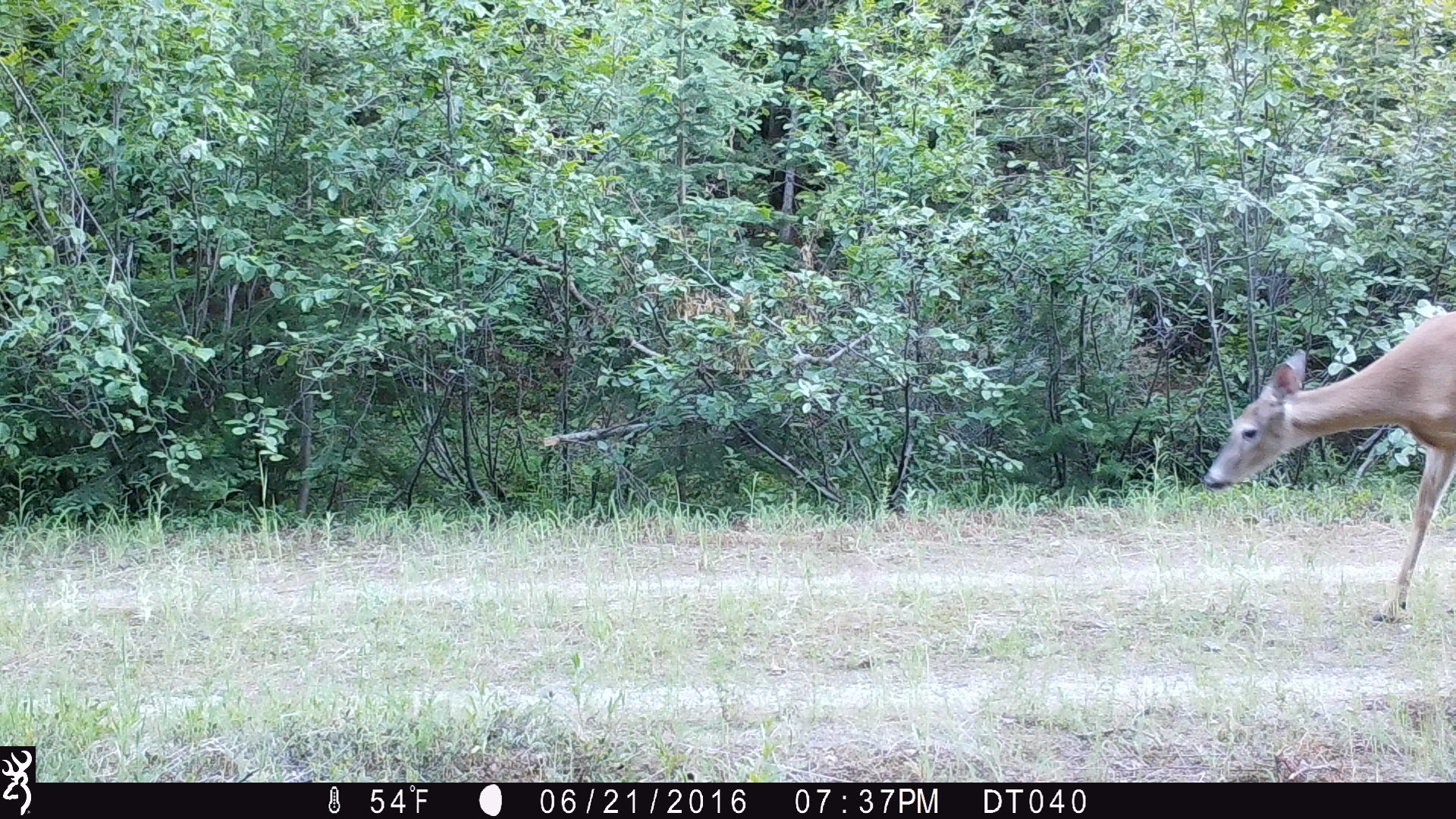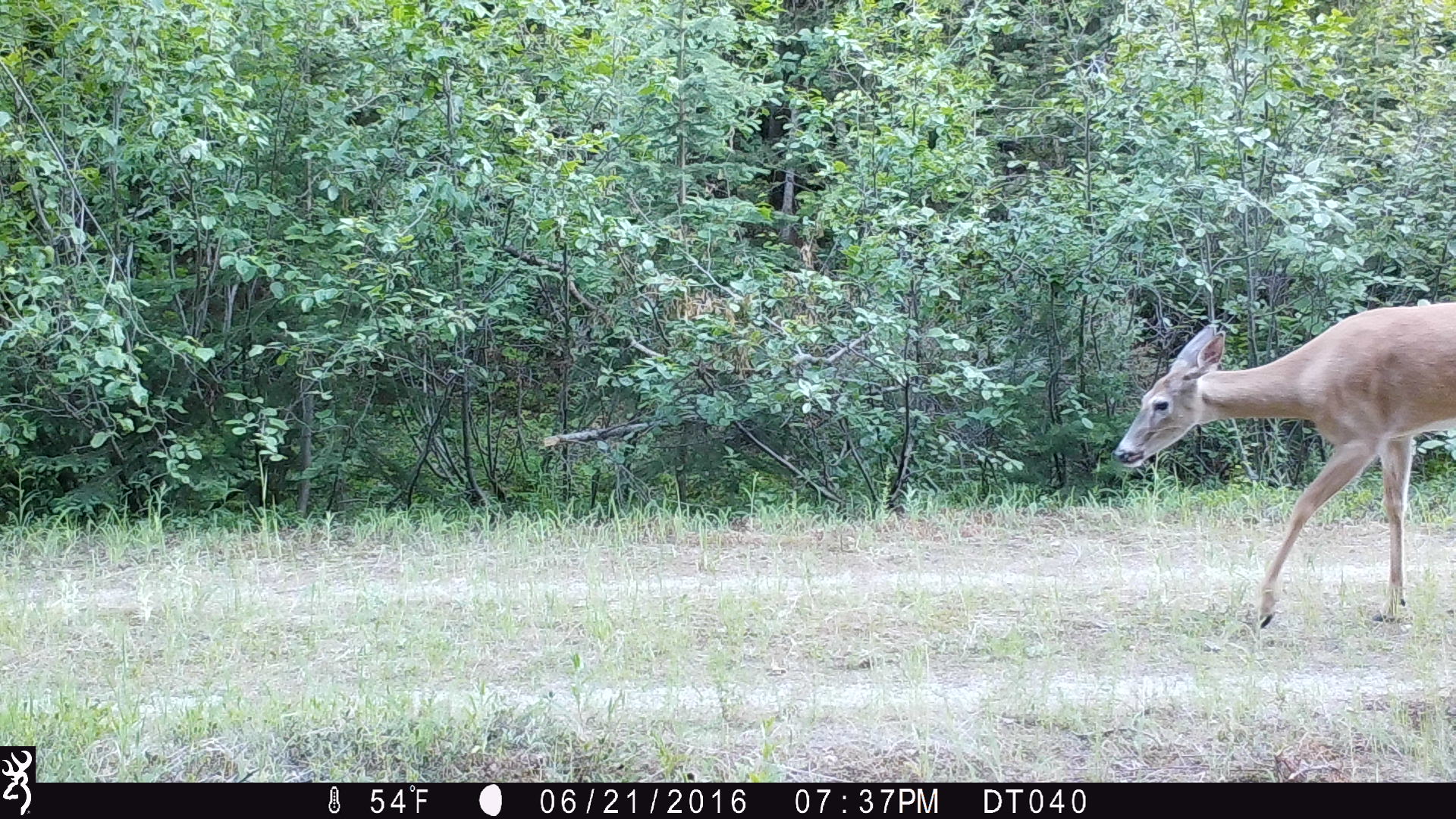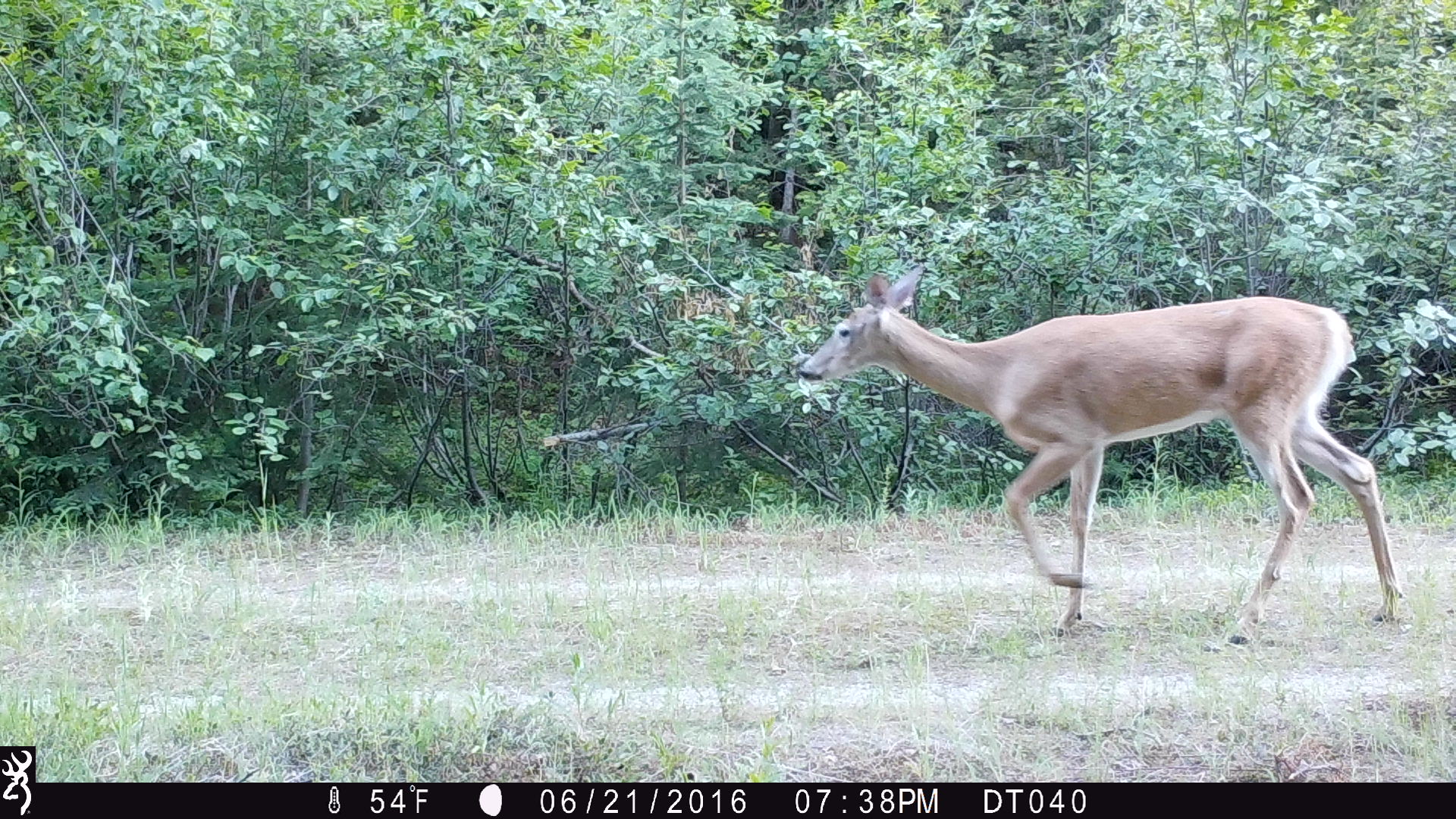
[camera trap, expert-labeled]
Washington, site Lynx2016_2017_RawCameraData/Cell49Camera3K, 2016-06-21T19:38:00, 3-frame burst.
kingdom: Animalia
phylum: Chordata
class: Mammalia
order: Artiodactyla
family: Cervidae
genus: Odocoileus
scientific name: Odocoileus virginianus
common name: white-tailed deer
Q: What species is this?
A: Odocoileus virginianus (white-tailed deer).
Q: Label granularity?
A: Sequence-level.